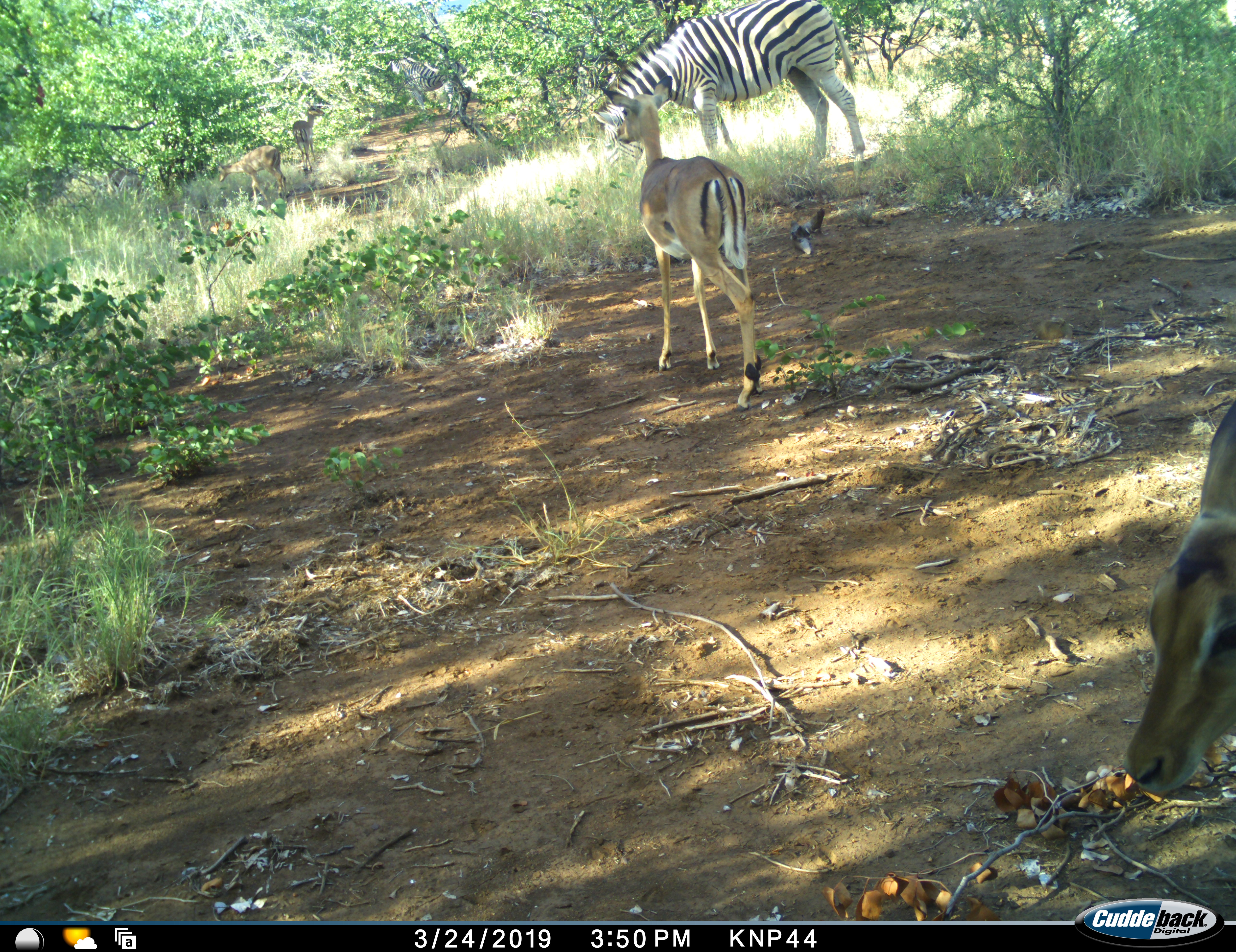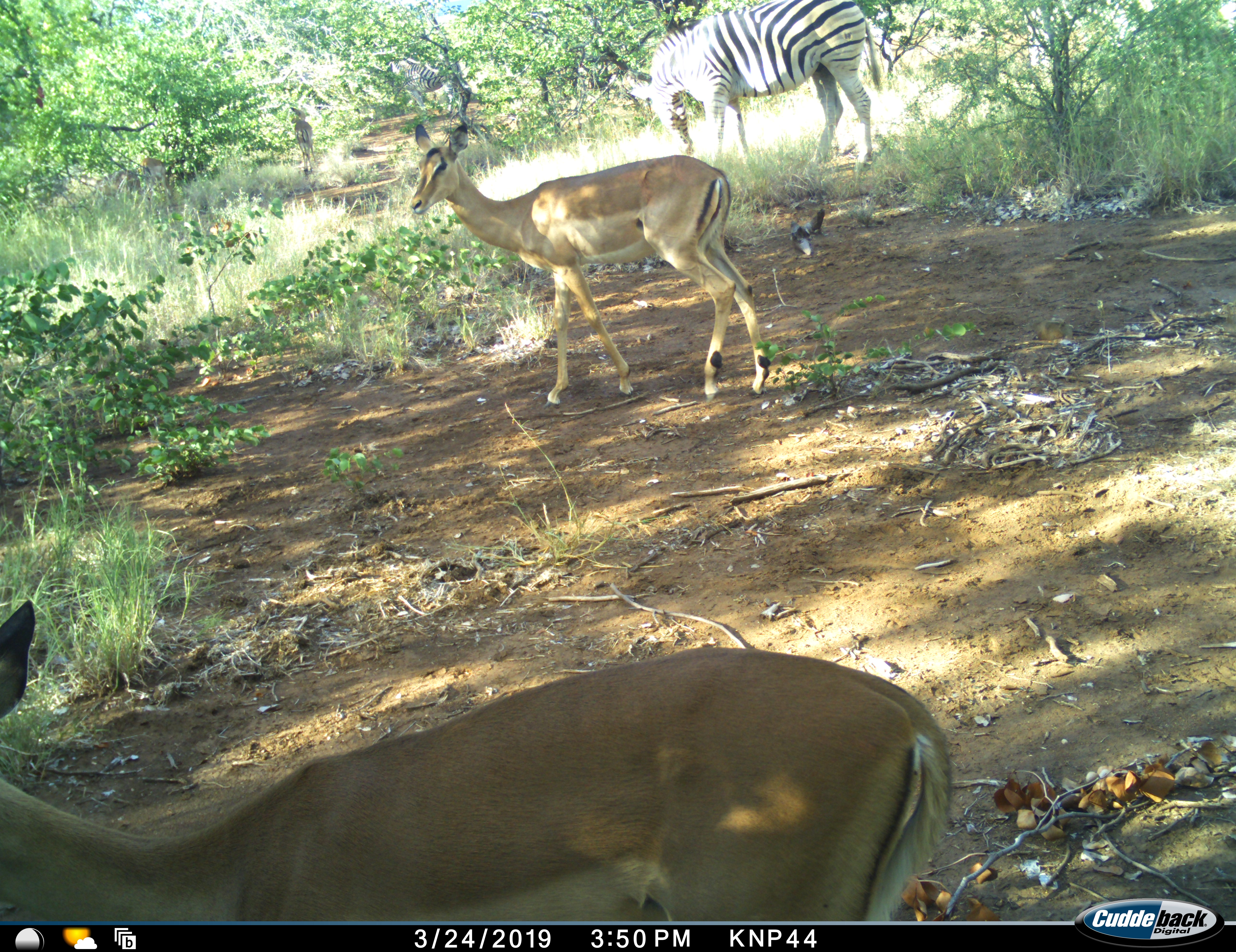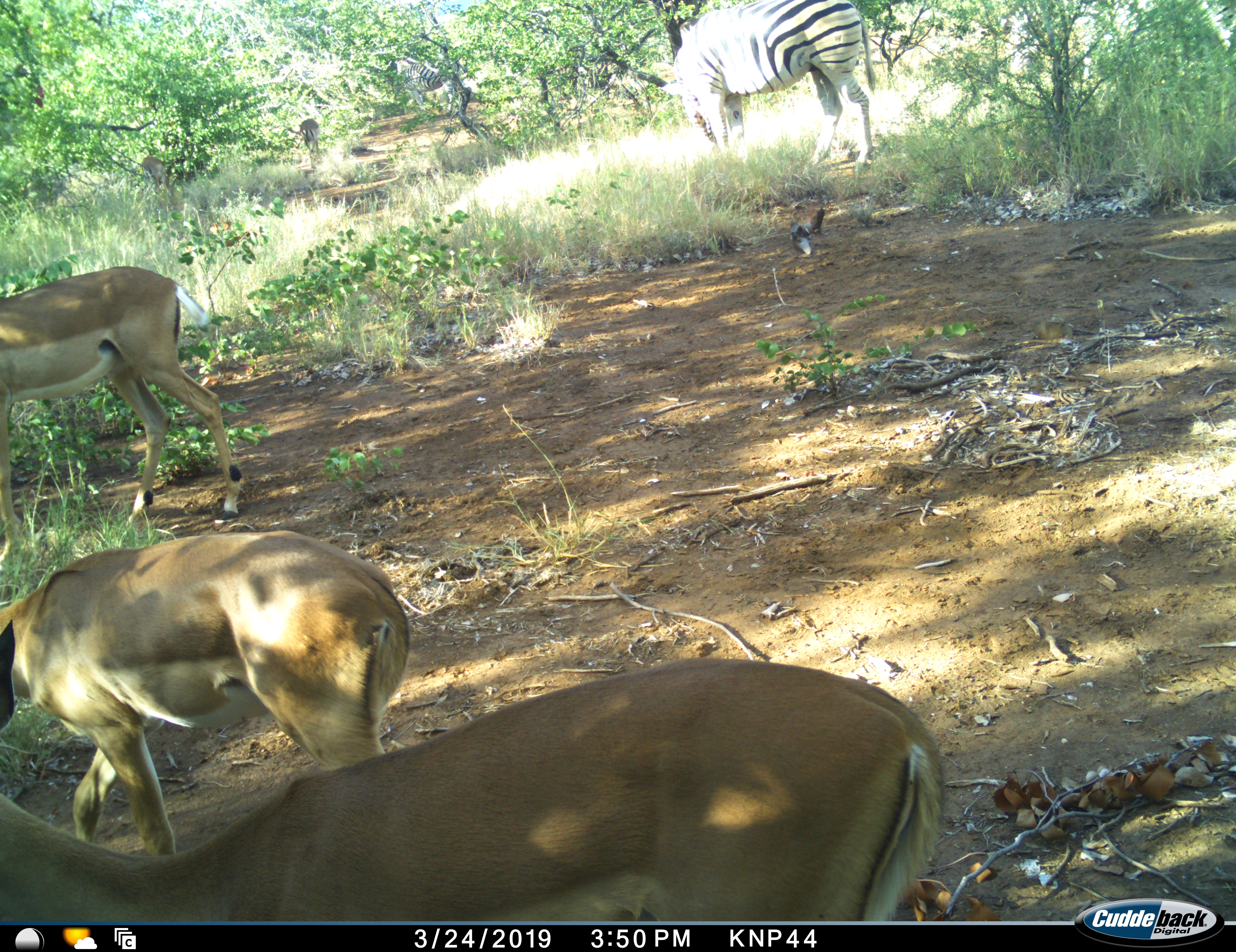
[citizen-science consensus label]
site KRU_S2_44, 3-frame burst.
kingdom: Animalia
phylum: Chordata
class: Mammalia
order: Artiodactyla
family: Bovidae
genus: Aepyceros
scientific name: Aepyceros melampus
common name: impala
Impala (Aepyceros melampus), count 4. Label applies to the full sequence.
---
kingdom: Animalia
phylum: Chordata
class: Mammalia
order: Perissodactyla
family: Equidae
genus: Equus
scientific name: Equus quagga burchellii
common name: burchell's zebra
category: zebraburchells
Zebraburchells (burchell's zebra) (Equus quagga burchellii), count 2. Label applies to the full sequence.